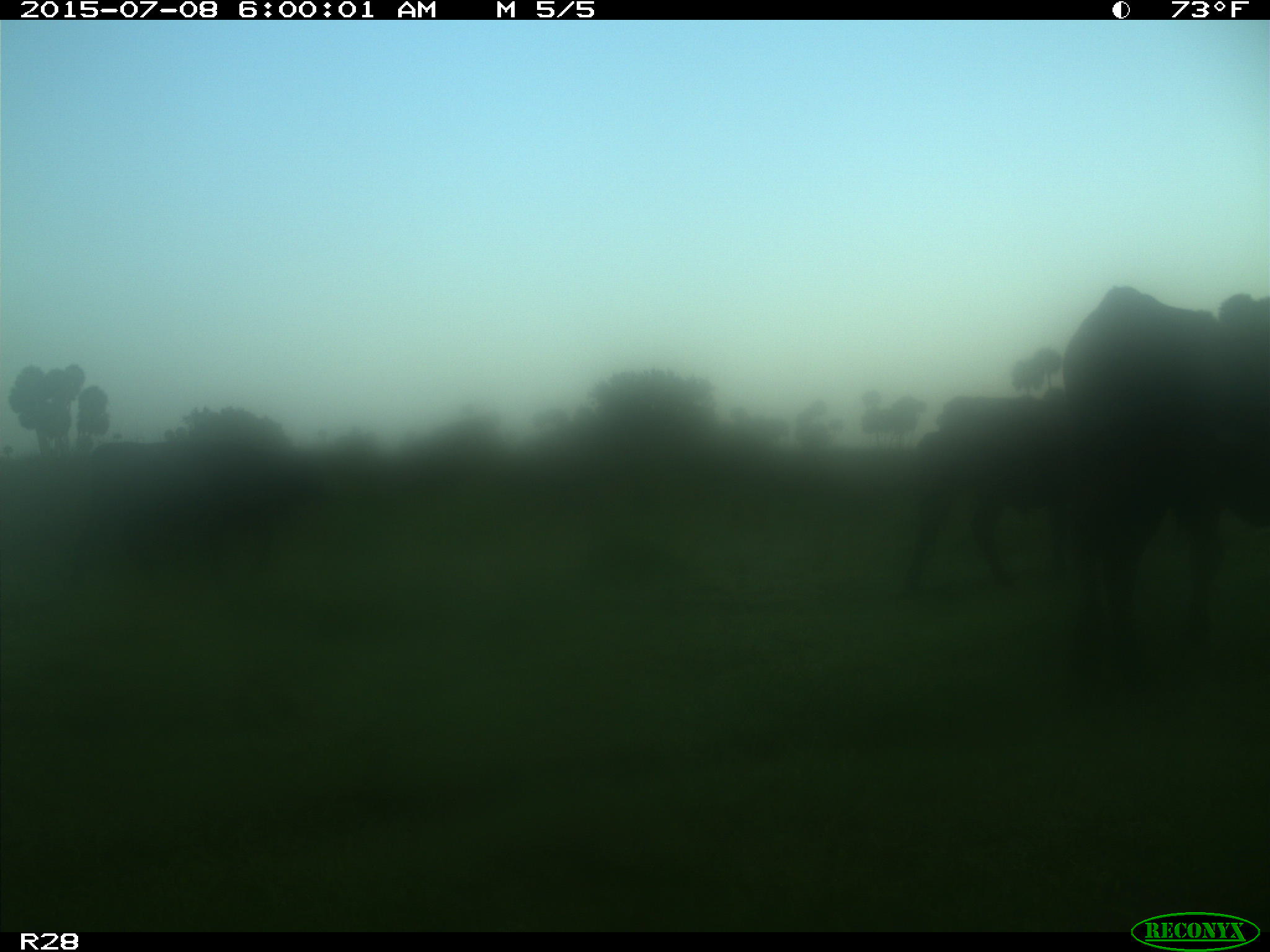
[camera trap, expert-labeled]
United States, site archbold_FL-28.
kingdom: Animalia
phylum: Chordata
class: Mammalia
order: Artiodactyla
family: Bovidae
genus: Bos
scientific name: Bos taurus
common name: domestic cow